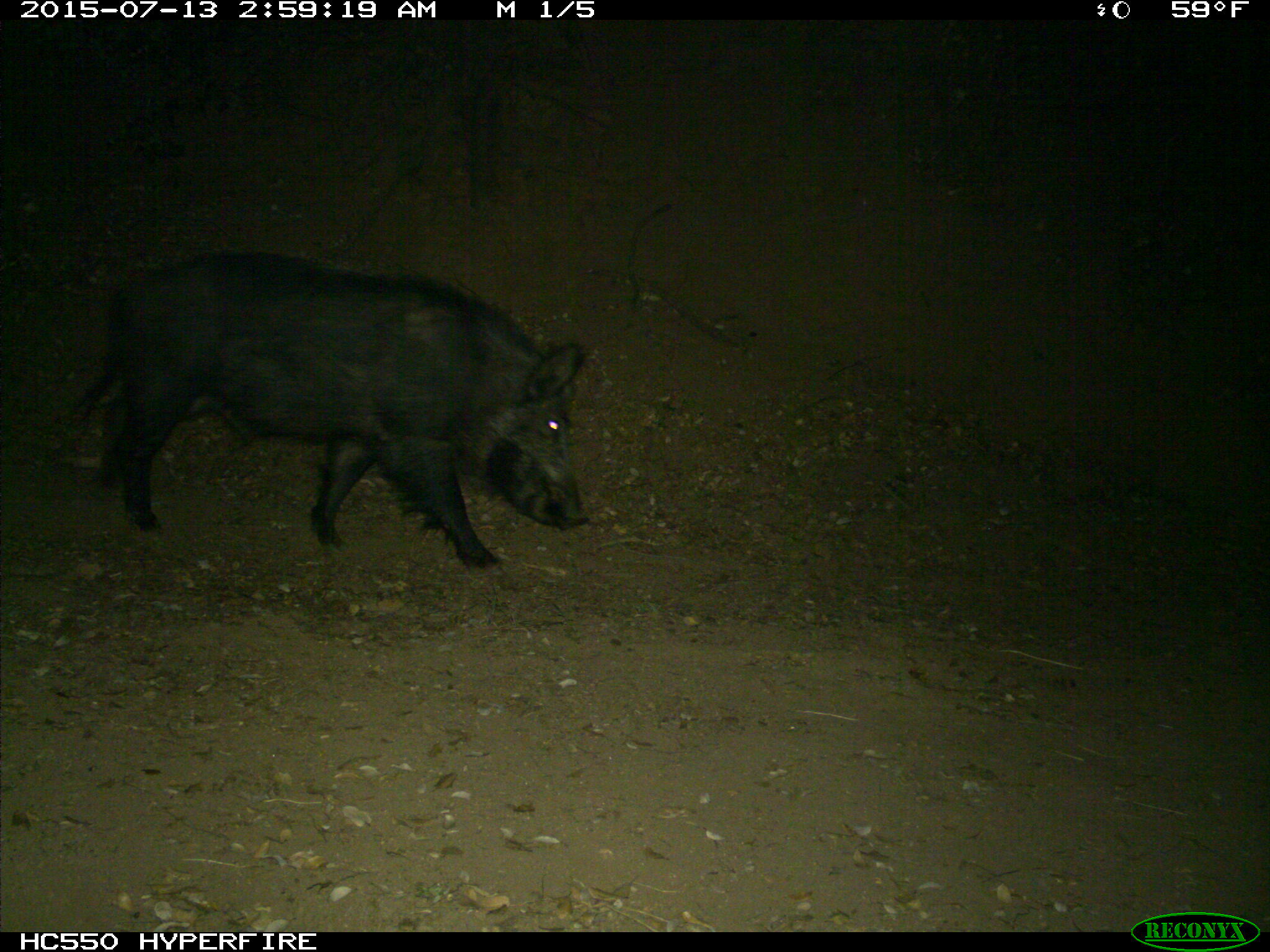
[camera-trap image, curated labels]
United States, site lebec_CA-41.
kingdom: Animalia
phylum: Chordata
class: Mammalia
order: Artiodactyla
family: Suidae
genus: Sus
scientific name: Sus scrofa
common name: wild boar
Sus scrofa (wild boar).